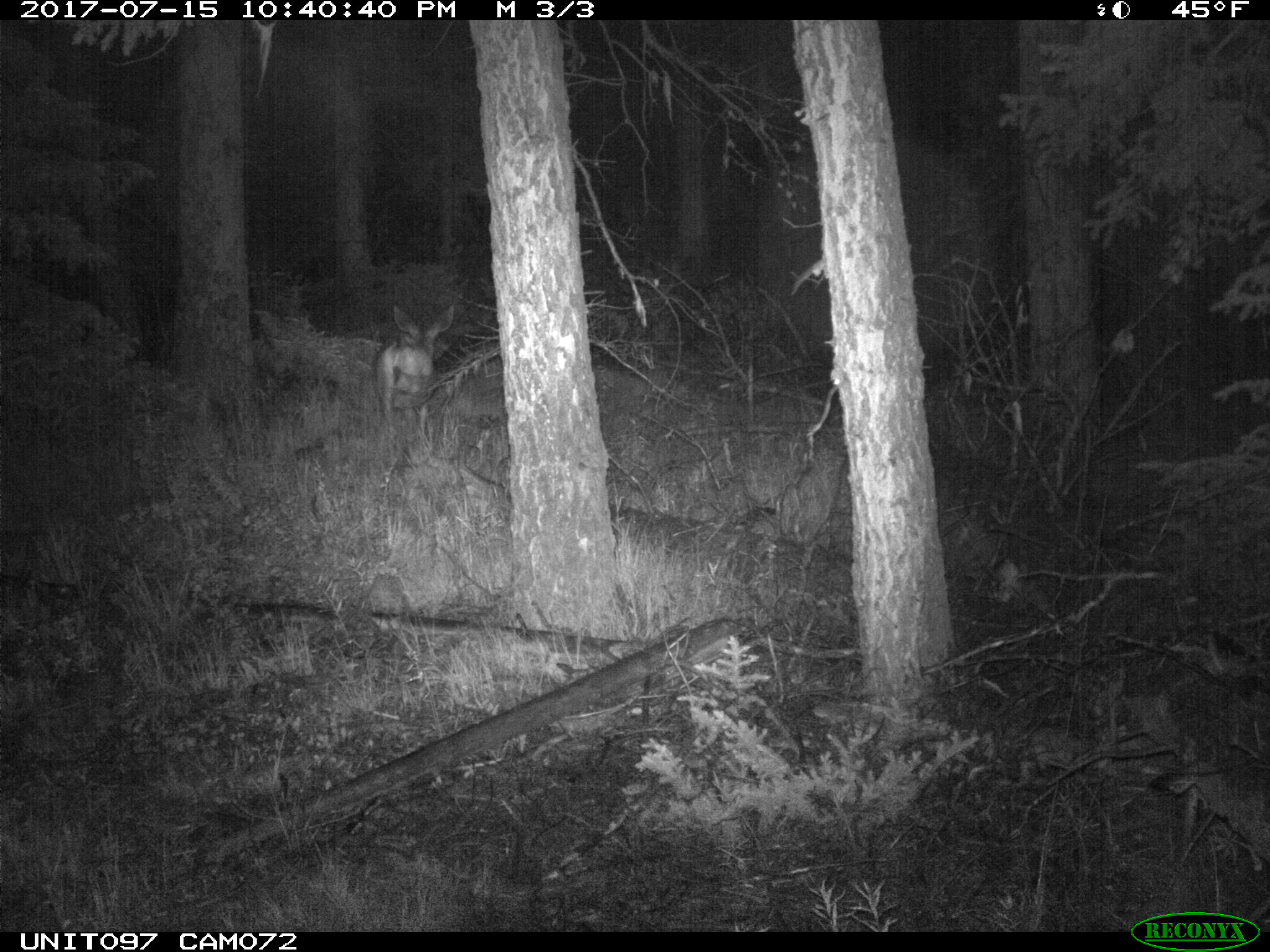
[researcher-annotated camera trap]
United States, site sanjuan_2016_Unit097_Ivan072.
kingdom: Animalia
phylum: Chordata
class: Mammalia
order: Artiodactyla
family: Cervidae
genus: Odocoileus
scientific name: Odocoileus hemionus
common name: mule deer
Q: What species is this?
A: Odocoileus hemionus (mule deer).